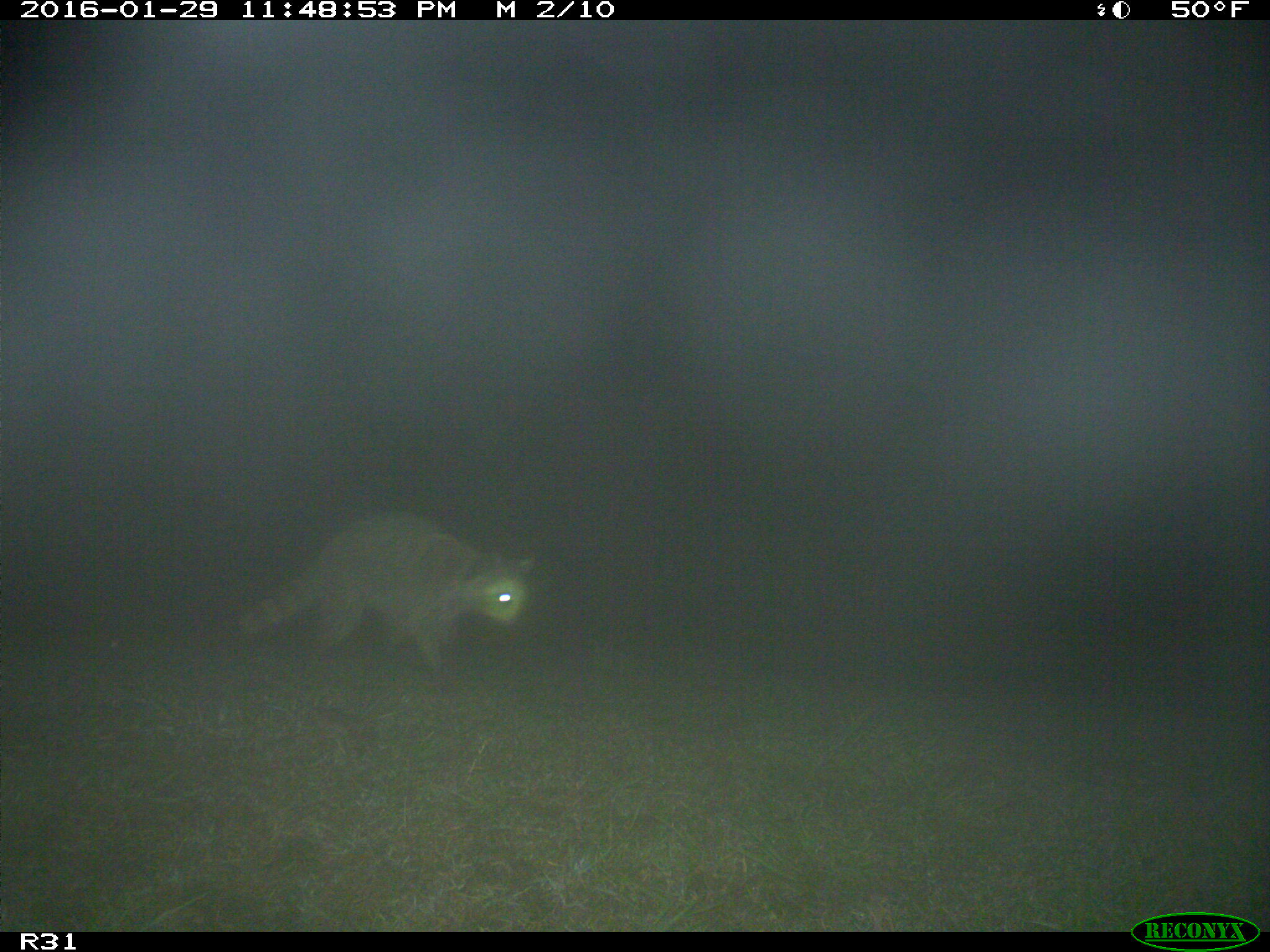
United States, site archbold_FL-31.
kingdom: Animalia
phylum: Chordata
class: Mammalia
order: Carnivora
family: Procyonidae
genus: Procyon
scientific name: Procyon lotor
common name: common raccoon